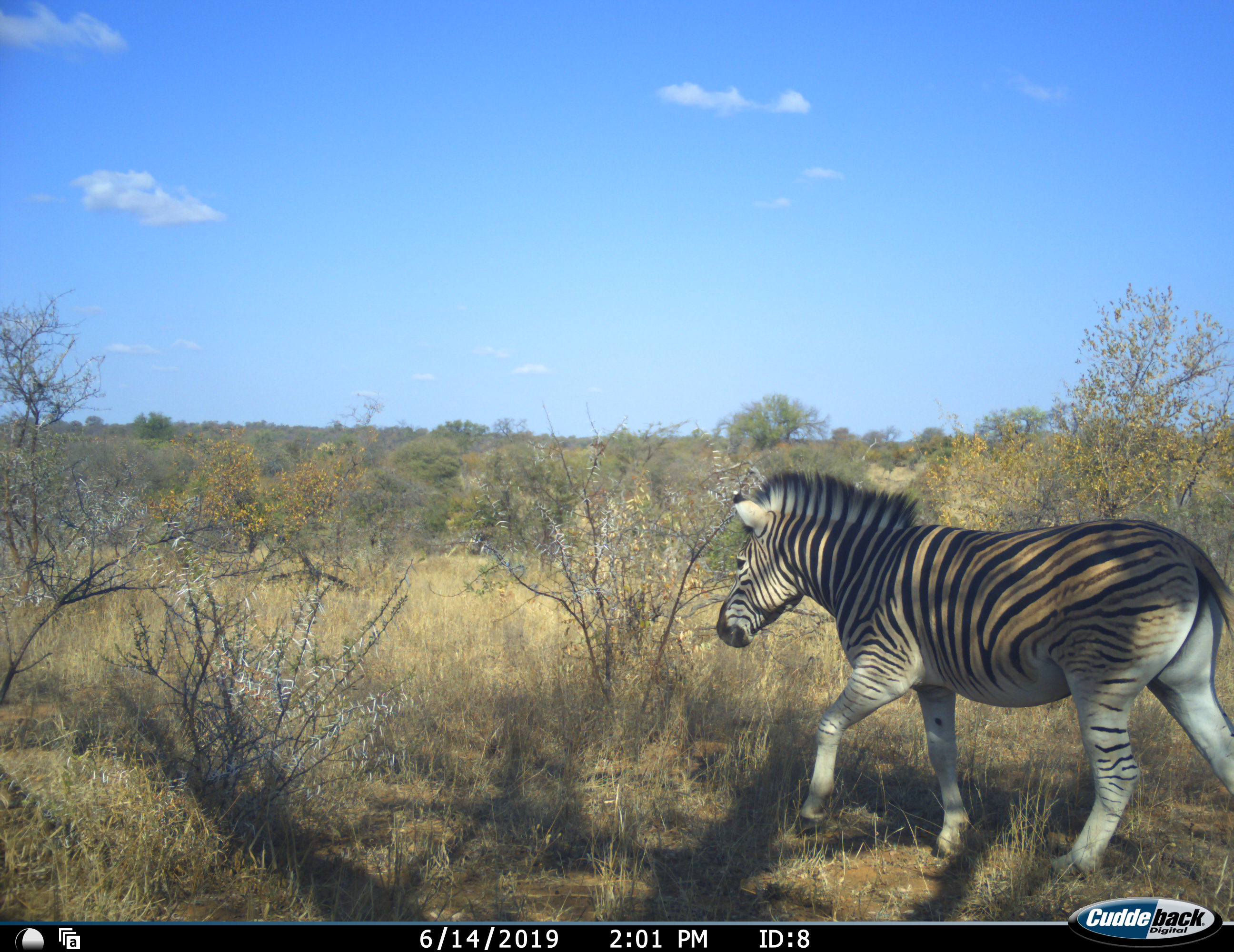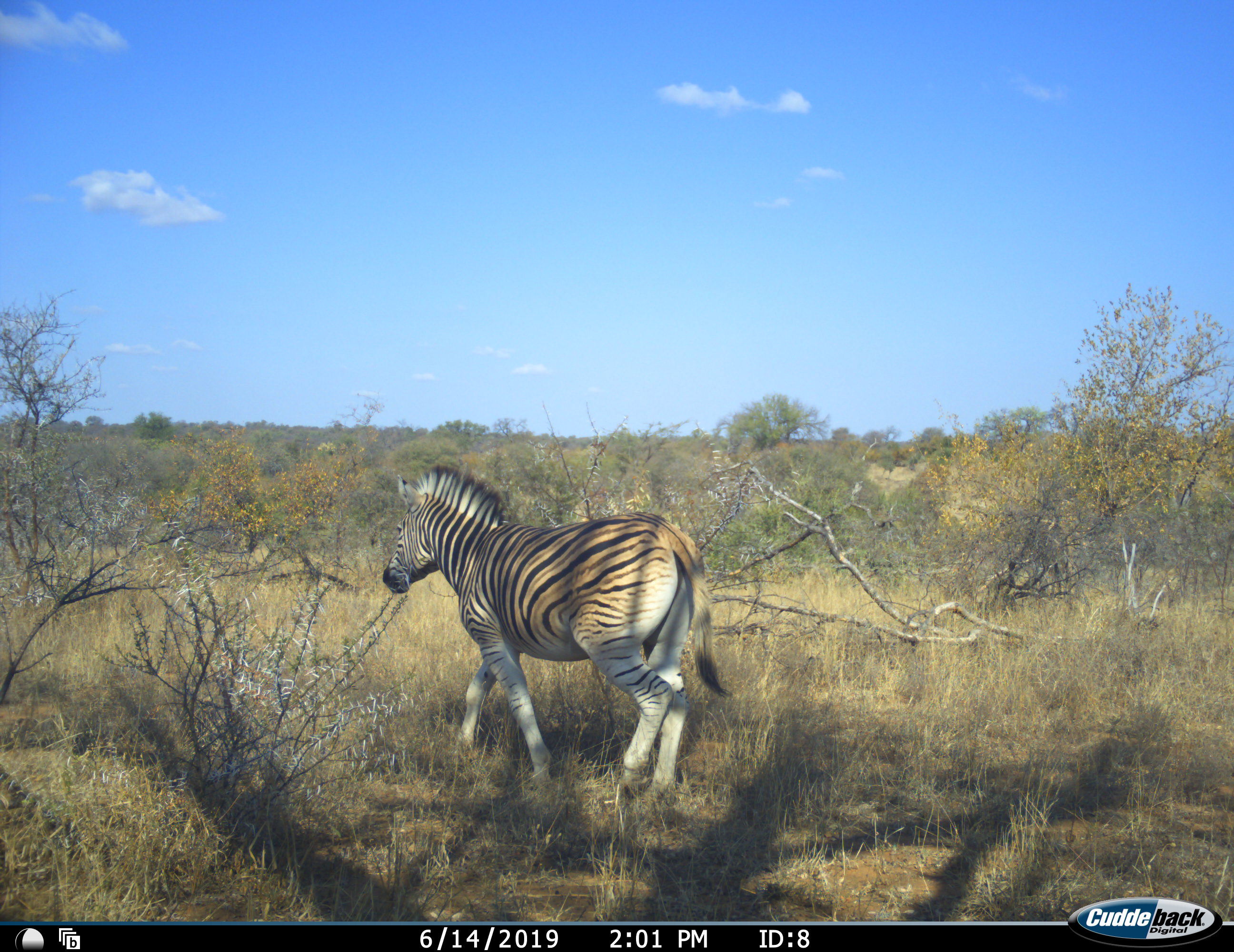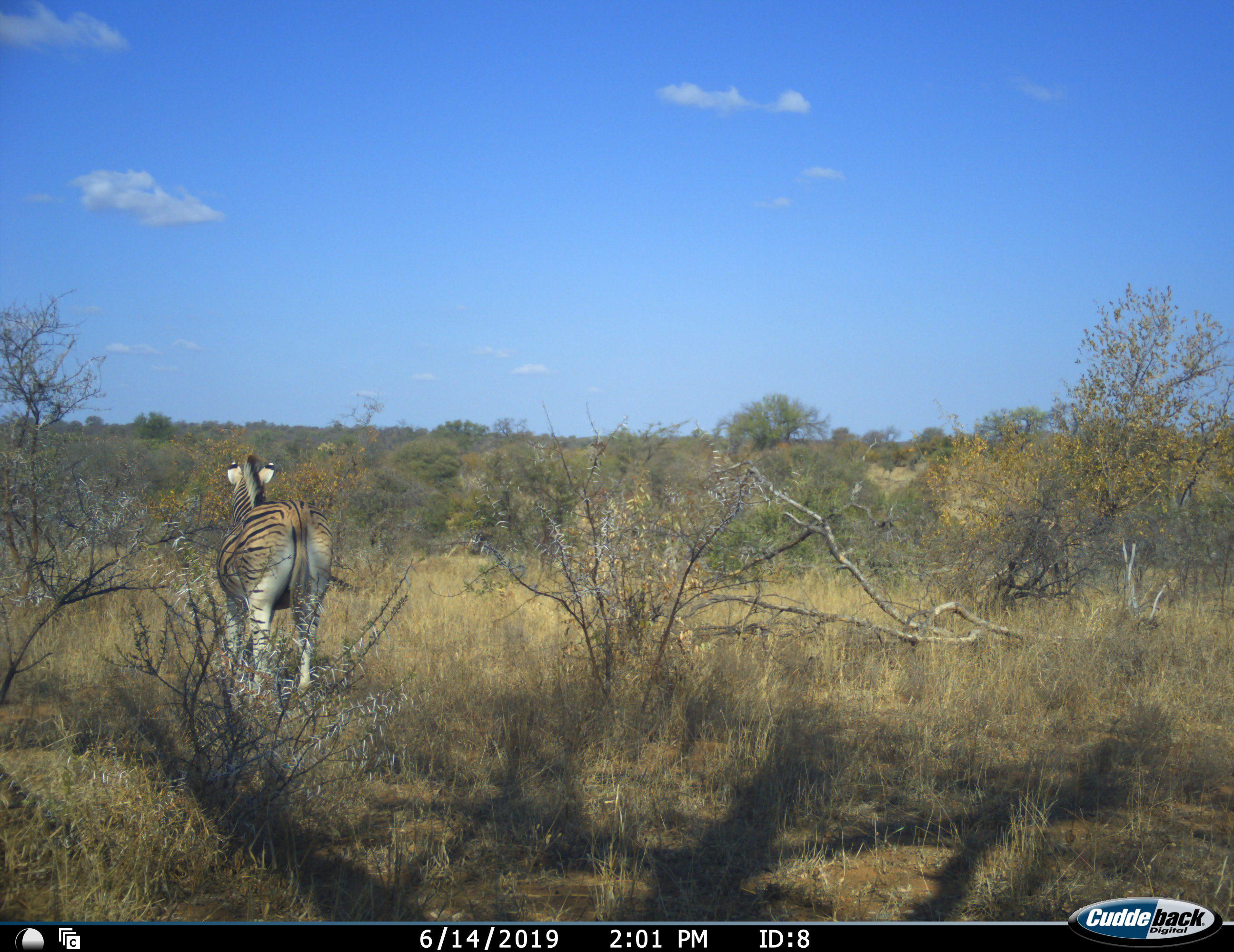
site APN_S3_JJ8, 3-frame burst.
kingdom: Animalia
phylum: Chordata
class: Mammalia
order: Perissodactyla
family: Equidae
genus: Equus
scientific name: Equus quagga burchellii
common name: burchell's zebra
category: zebraburchells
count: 1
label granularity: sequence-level